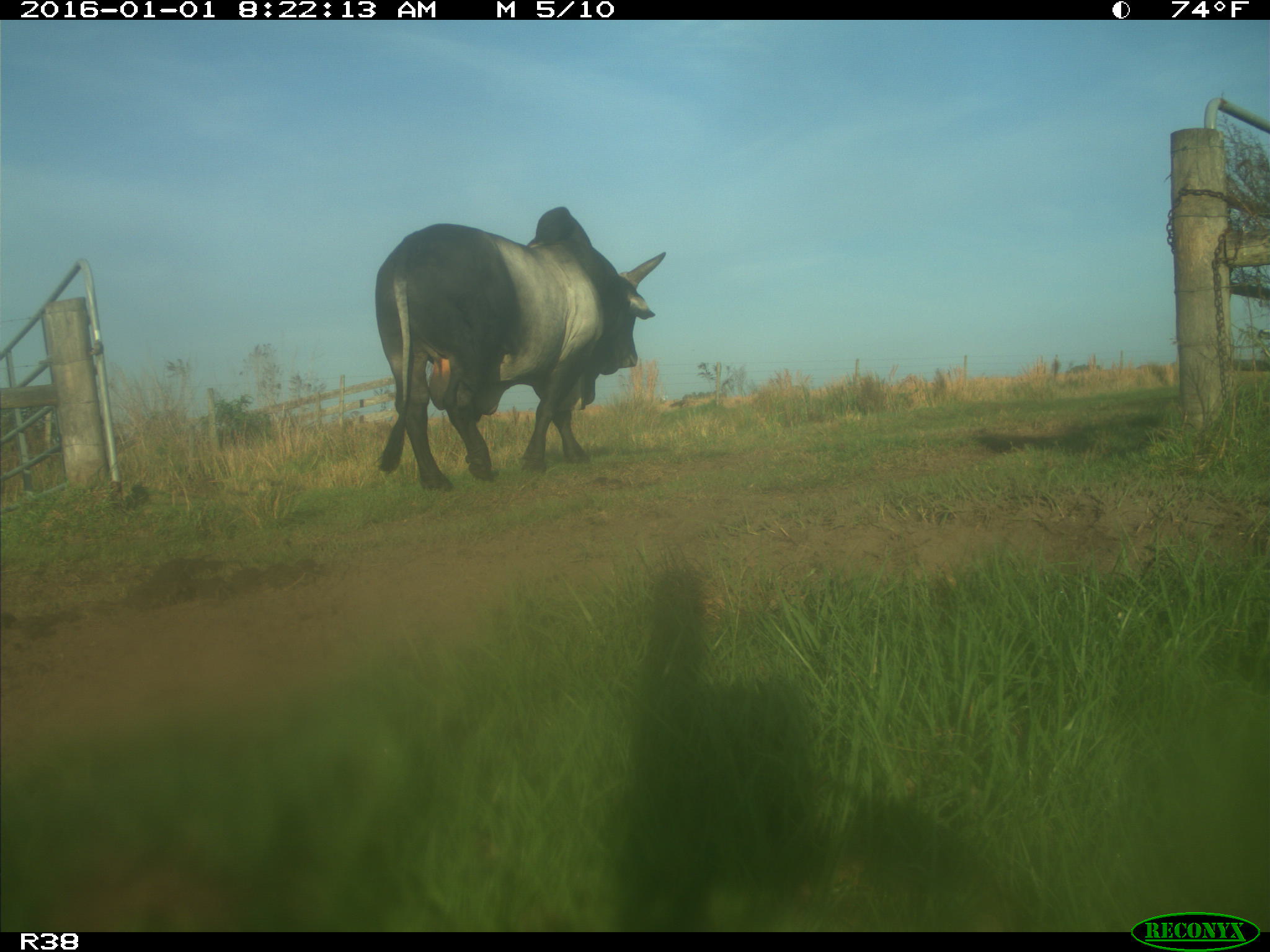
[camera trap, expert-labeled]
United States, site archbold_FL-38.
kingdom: Animalia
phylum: Chordata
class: Mammalia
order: Artiodactyla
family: Bovidae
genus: Bos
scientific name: Bos taurus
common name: domestic cow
Bos taurus (domestic cow).